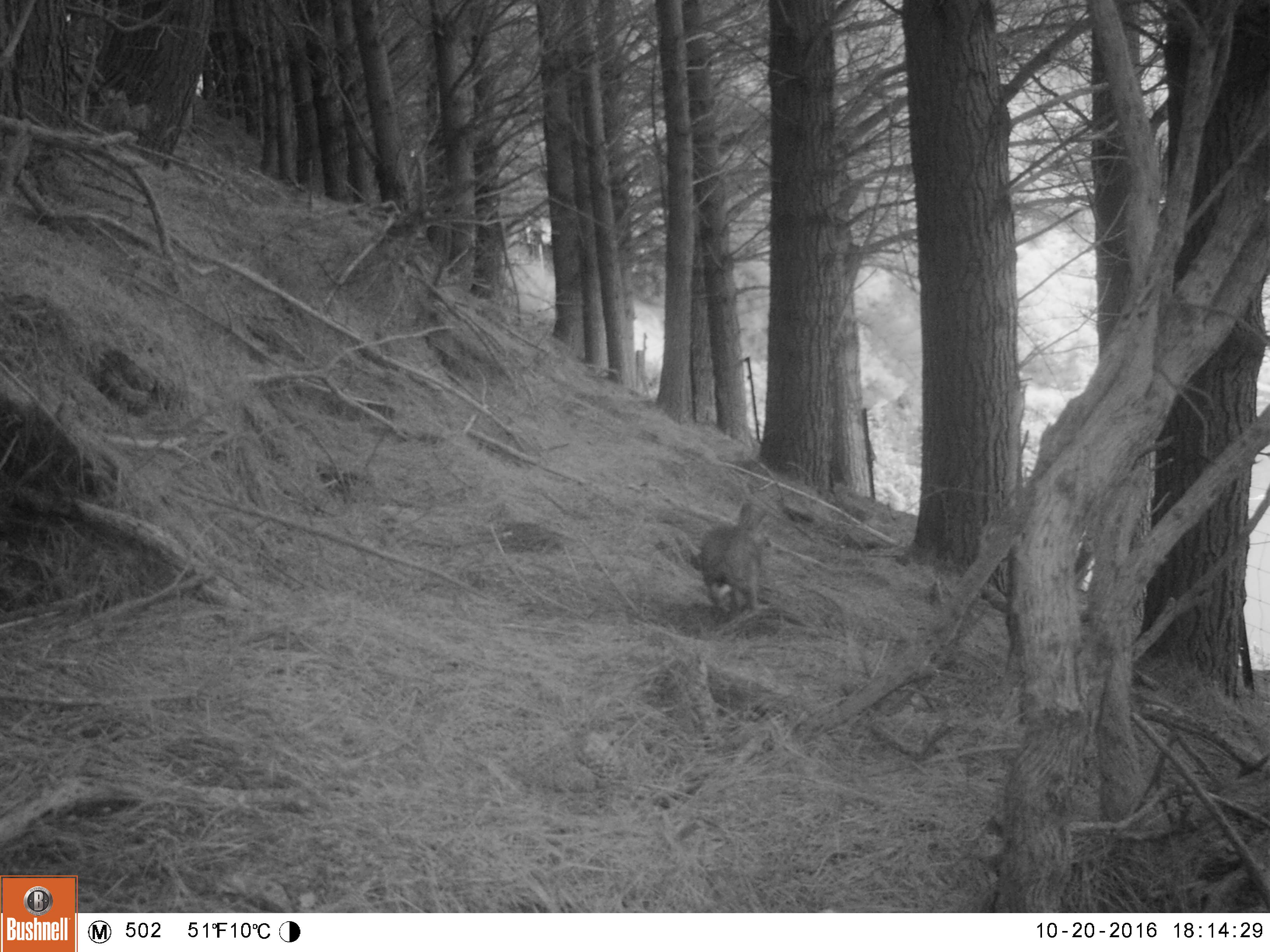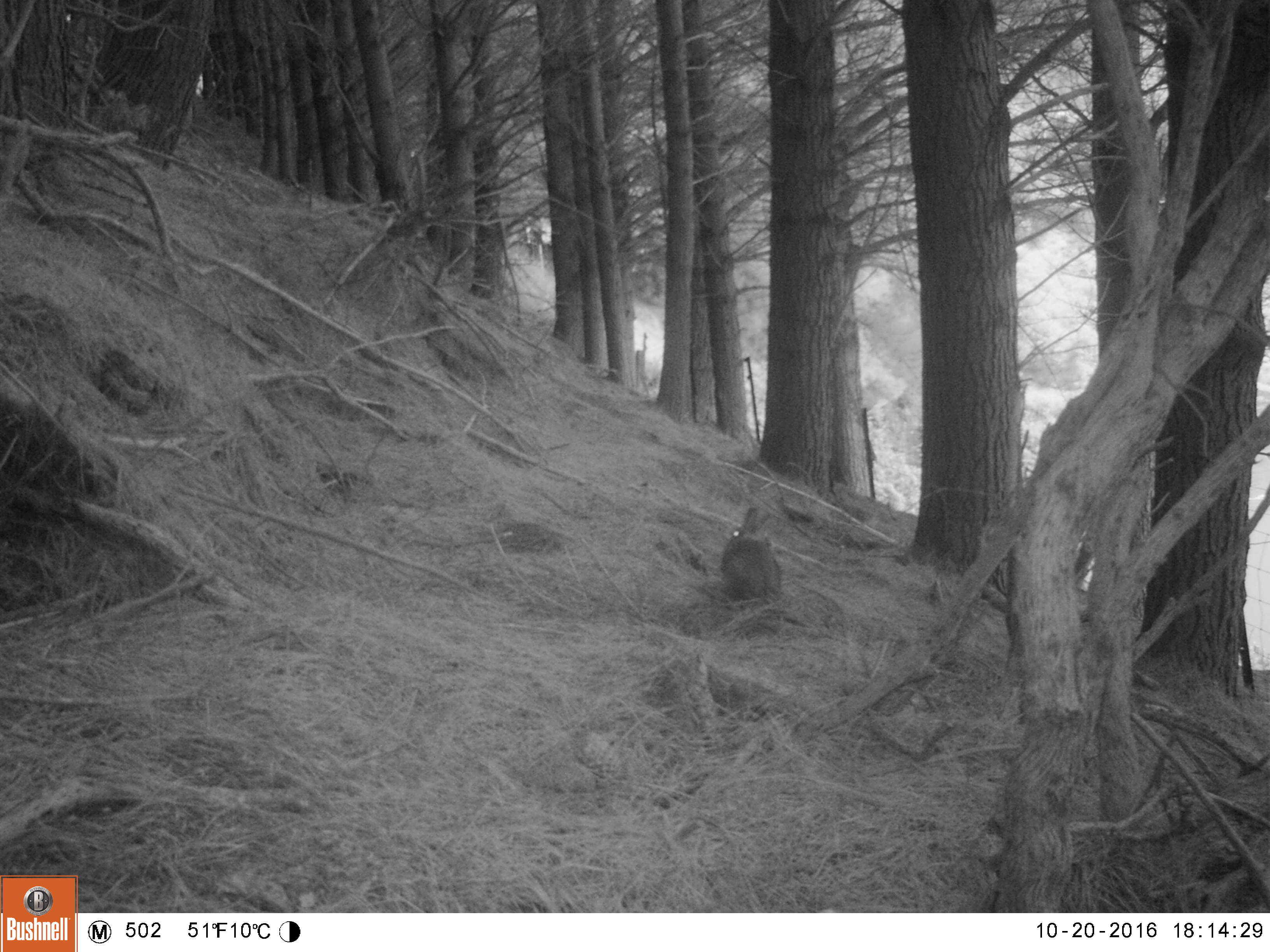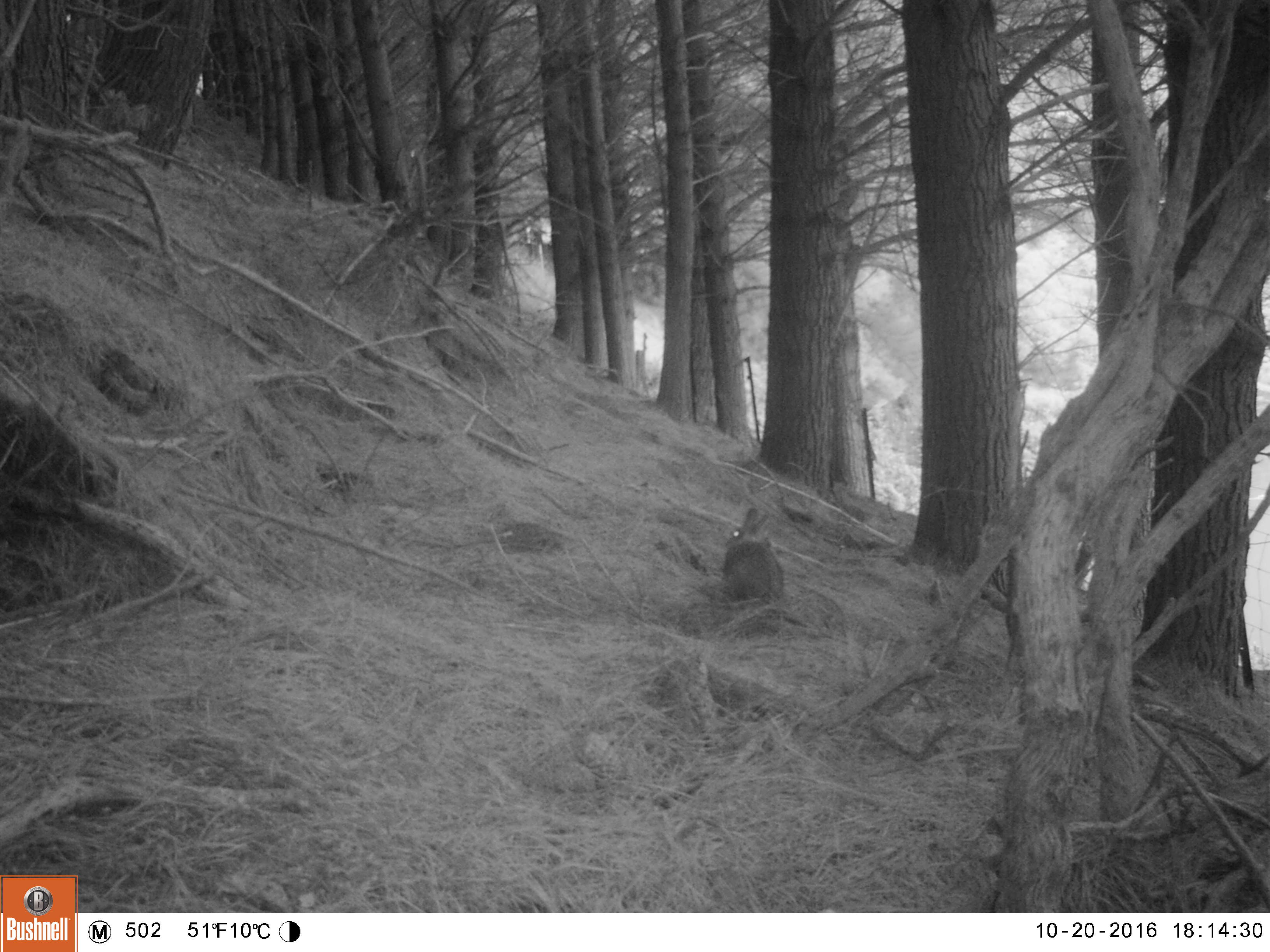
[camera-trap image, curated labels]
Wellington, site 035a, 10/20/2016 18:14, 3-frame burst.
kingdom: Animalia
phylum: Chordata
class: Mammalia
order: Lagomorpha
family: Leporidae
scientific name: Leporidae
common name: rabbit